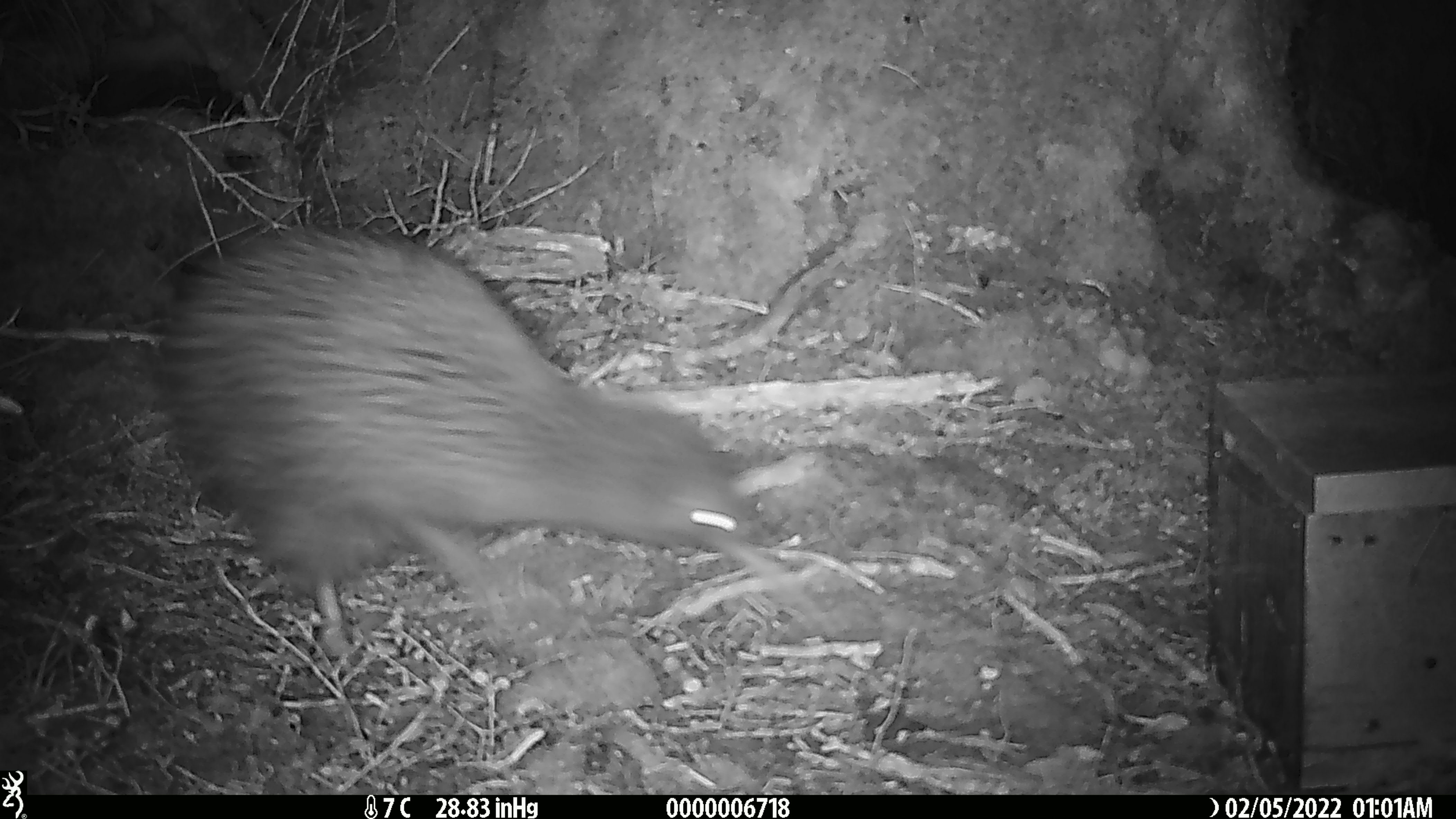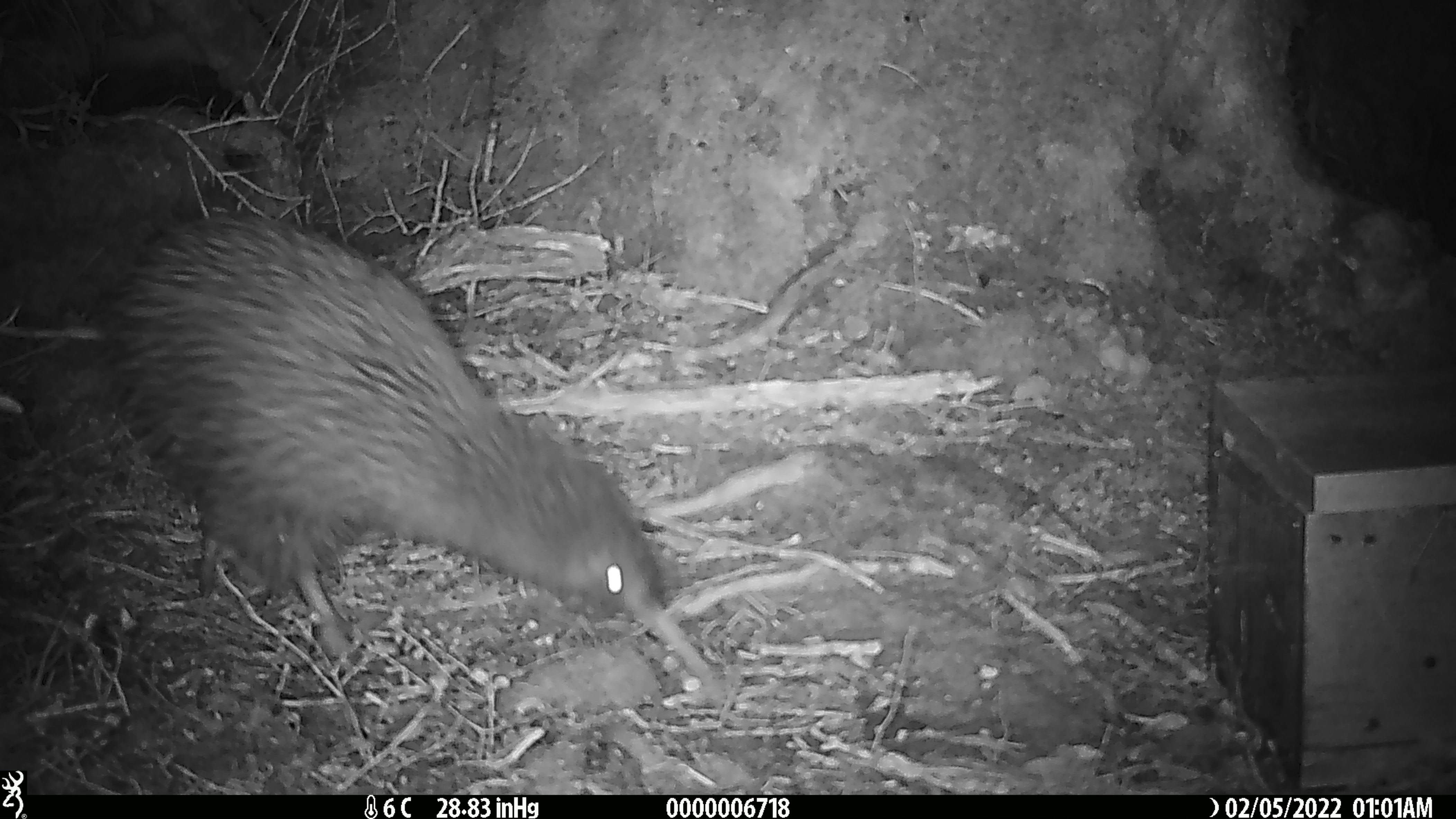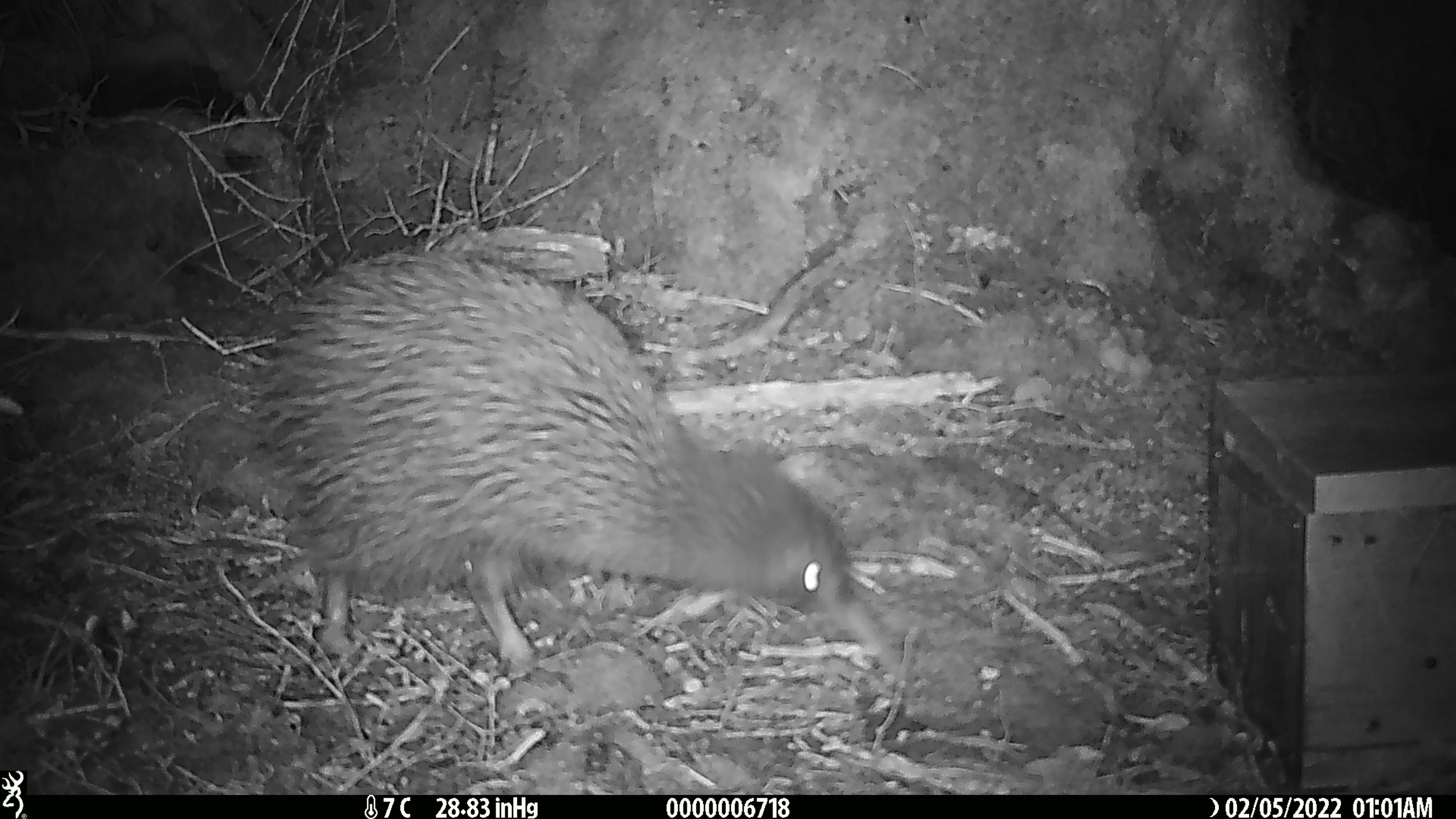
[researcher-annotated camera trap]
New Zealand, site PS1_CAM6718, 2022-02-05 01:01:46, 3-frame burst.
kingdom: Animalia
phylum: Chordata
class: Aves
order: Apterygiformes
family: Apterygidae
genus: Apteryx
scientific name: Apteryx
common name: kiwi